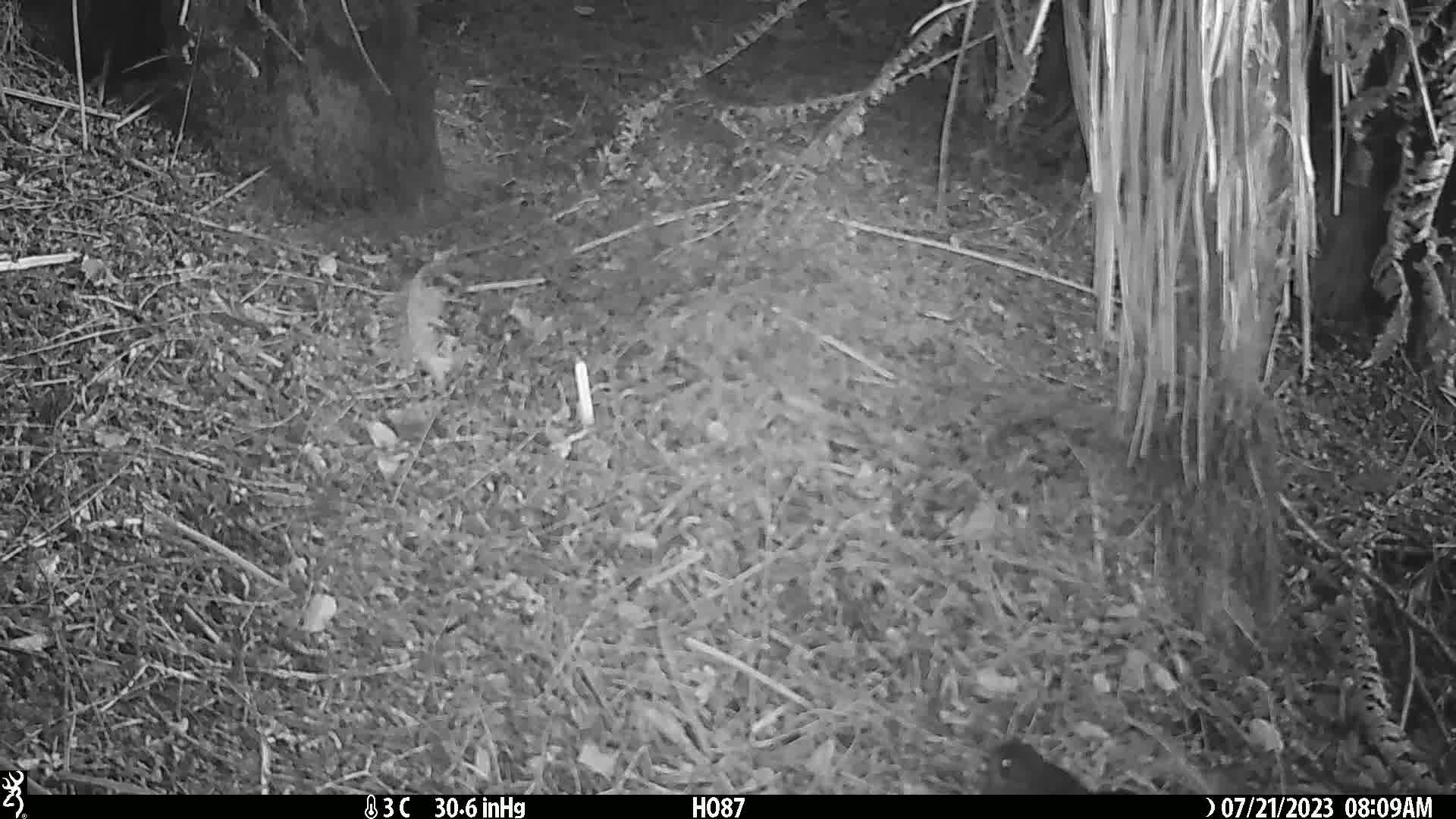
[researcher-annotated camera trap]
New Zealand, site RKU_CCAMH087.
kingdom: Animalia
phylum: Chordata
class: Aves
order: Passeriformes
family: Turdidae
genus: Turdus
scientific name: Turdus merula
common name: eurasian blackbird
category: blackbird